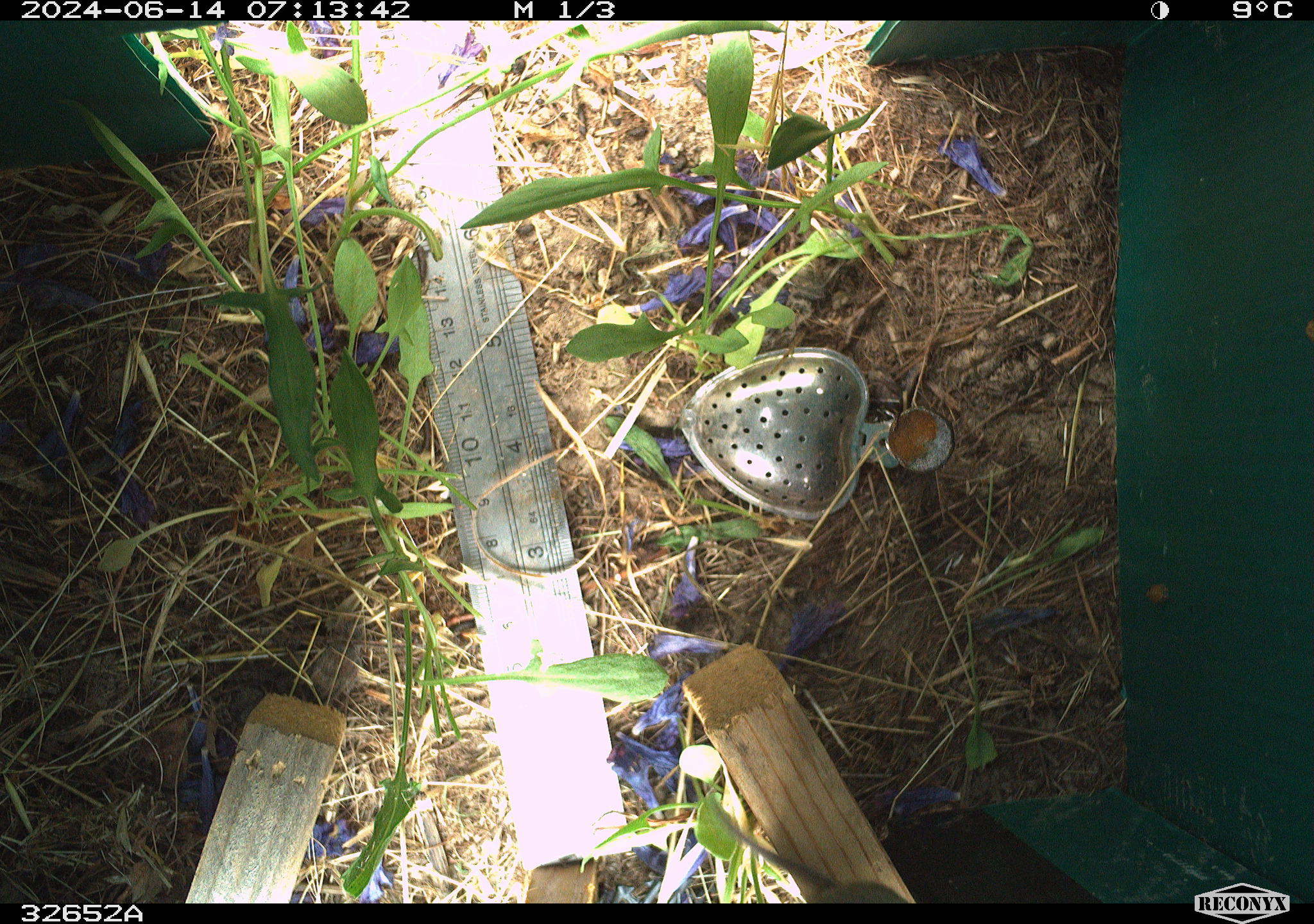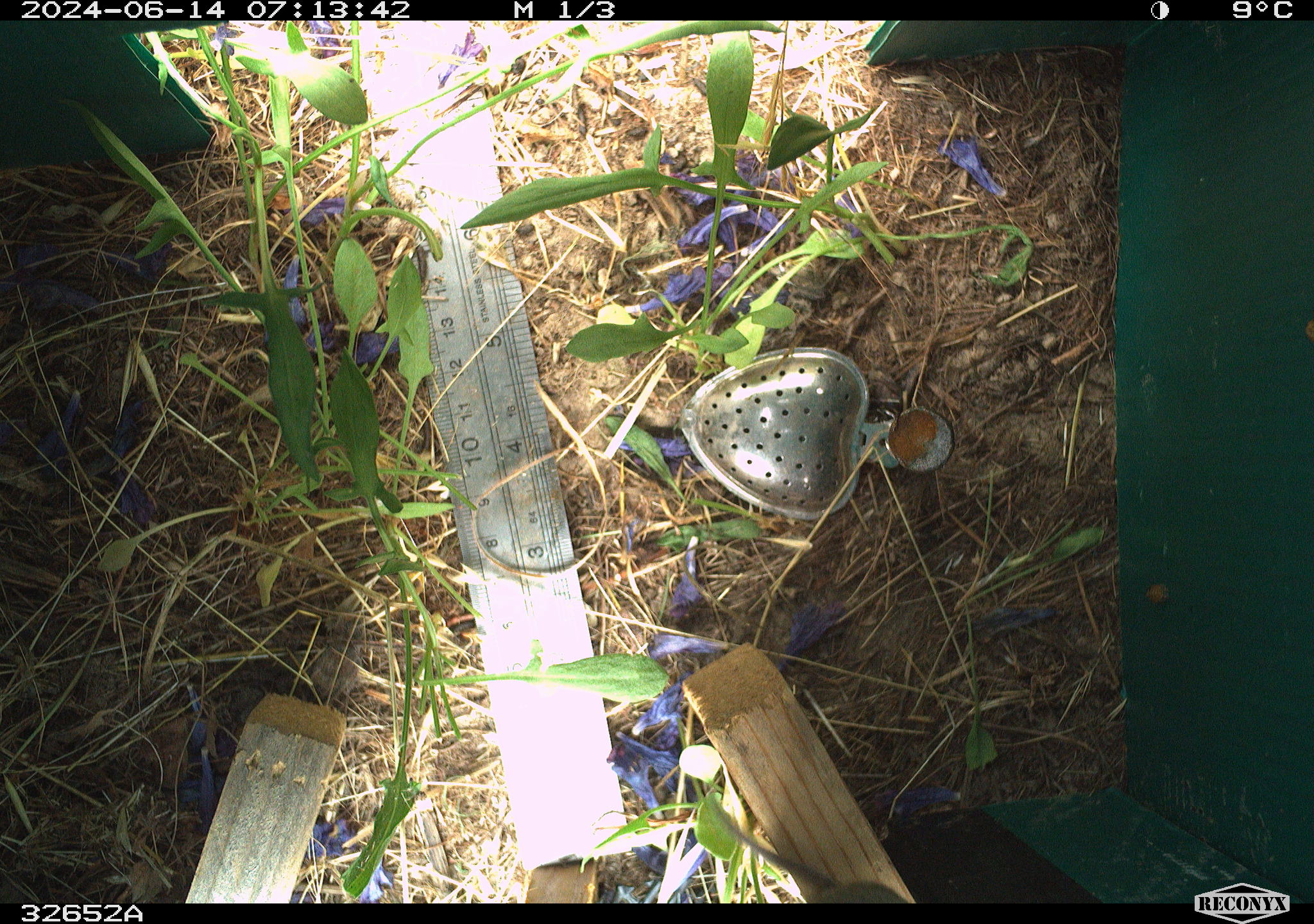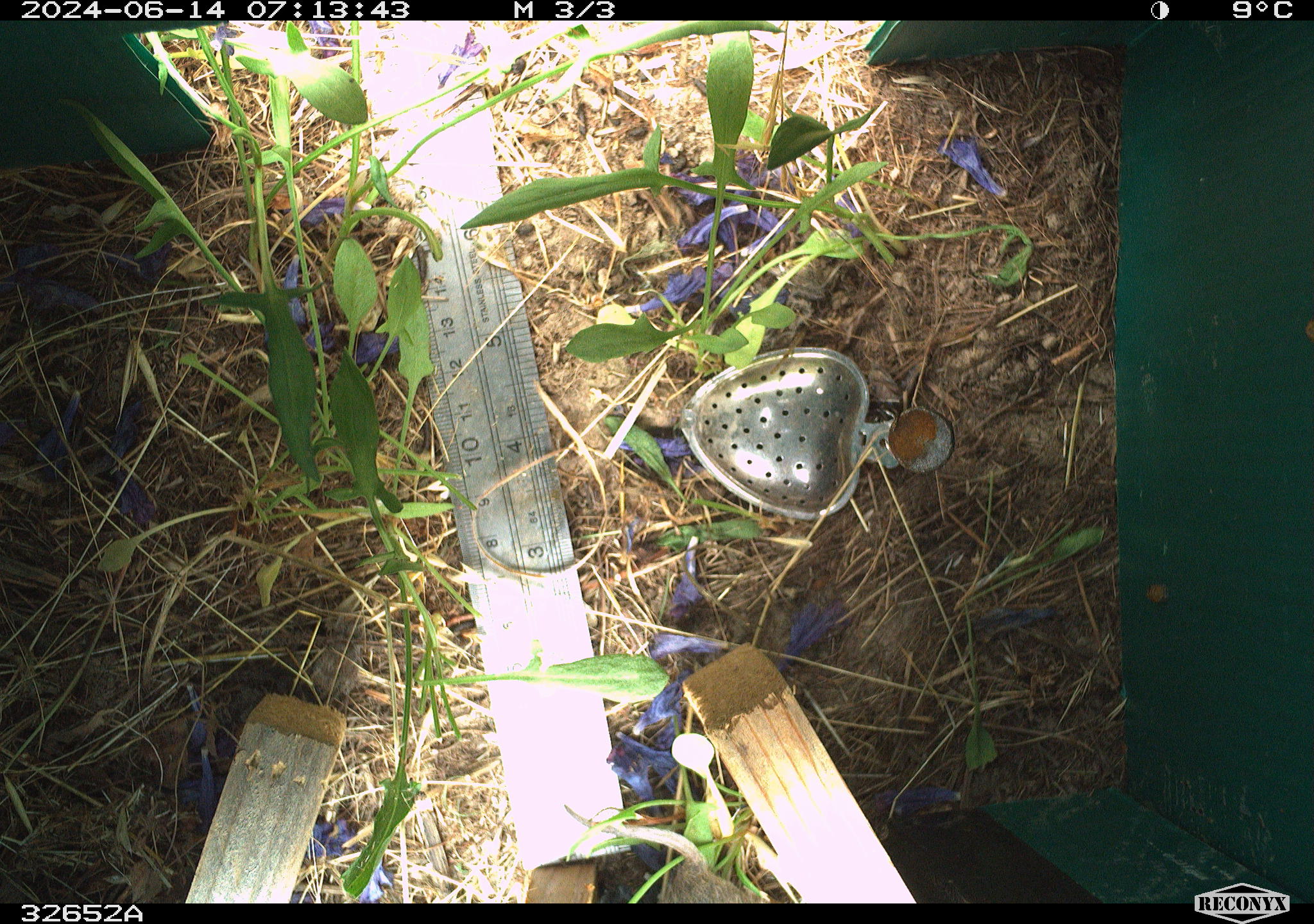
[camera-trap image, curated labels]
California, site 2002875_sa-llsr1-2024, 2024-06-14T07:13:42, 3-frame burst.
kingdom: Animalia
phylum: Chordata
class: Mammalia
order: Rodentia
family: Cricetidae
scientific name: Arvicolinae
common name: voles, lemmings, and muskrats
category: arvicolinae subfamily